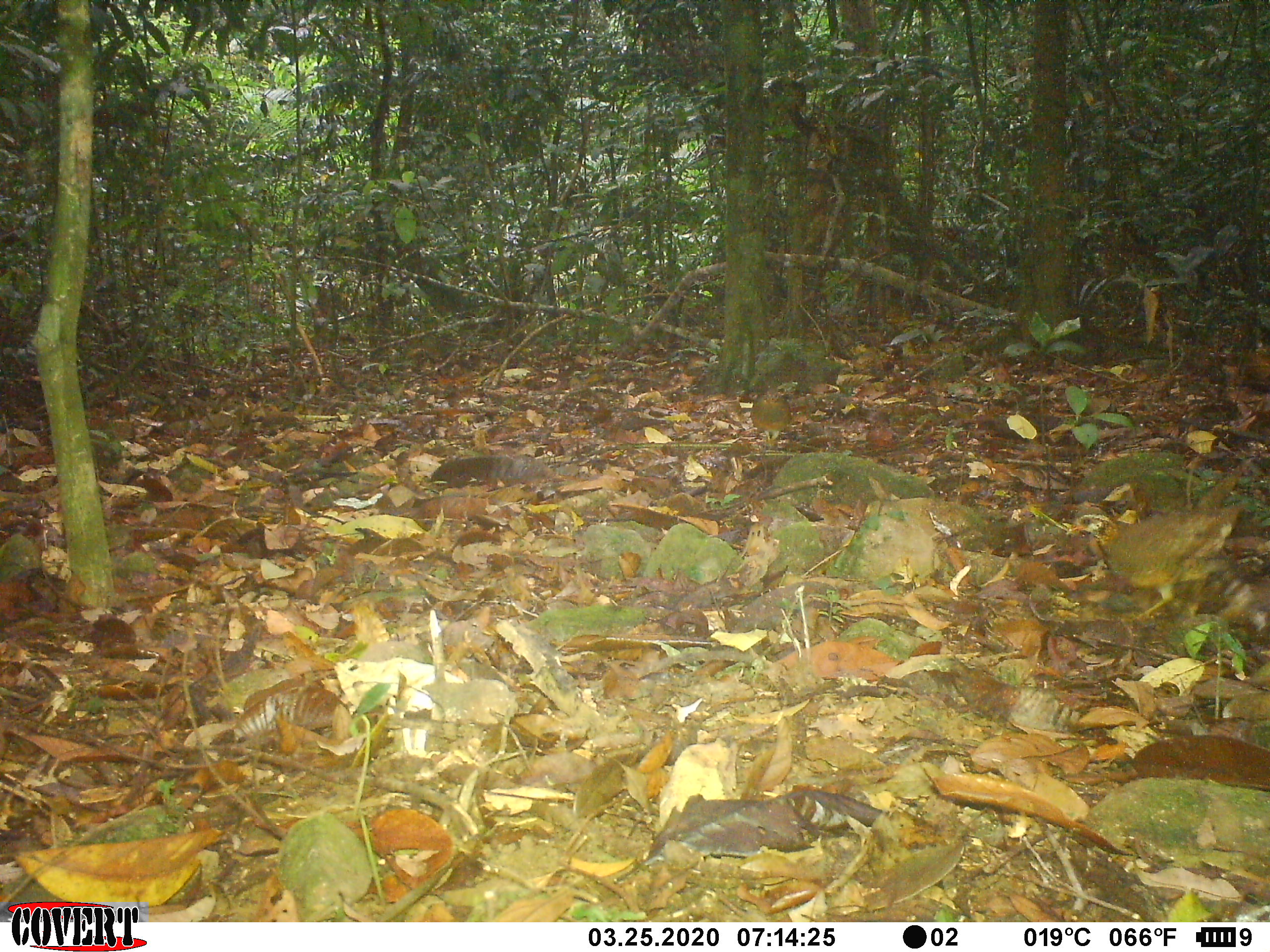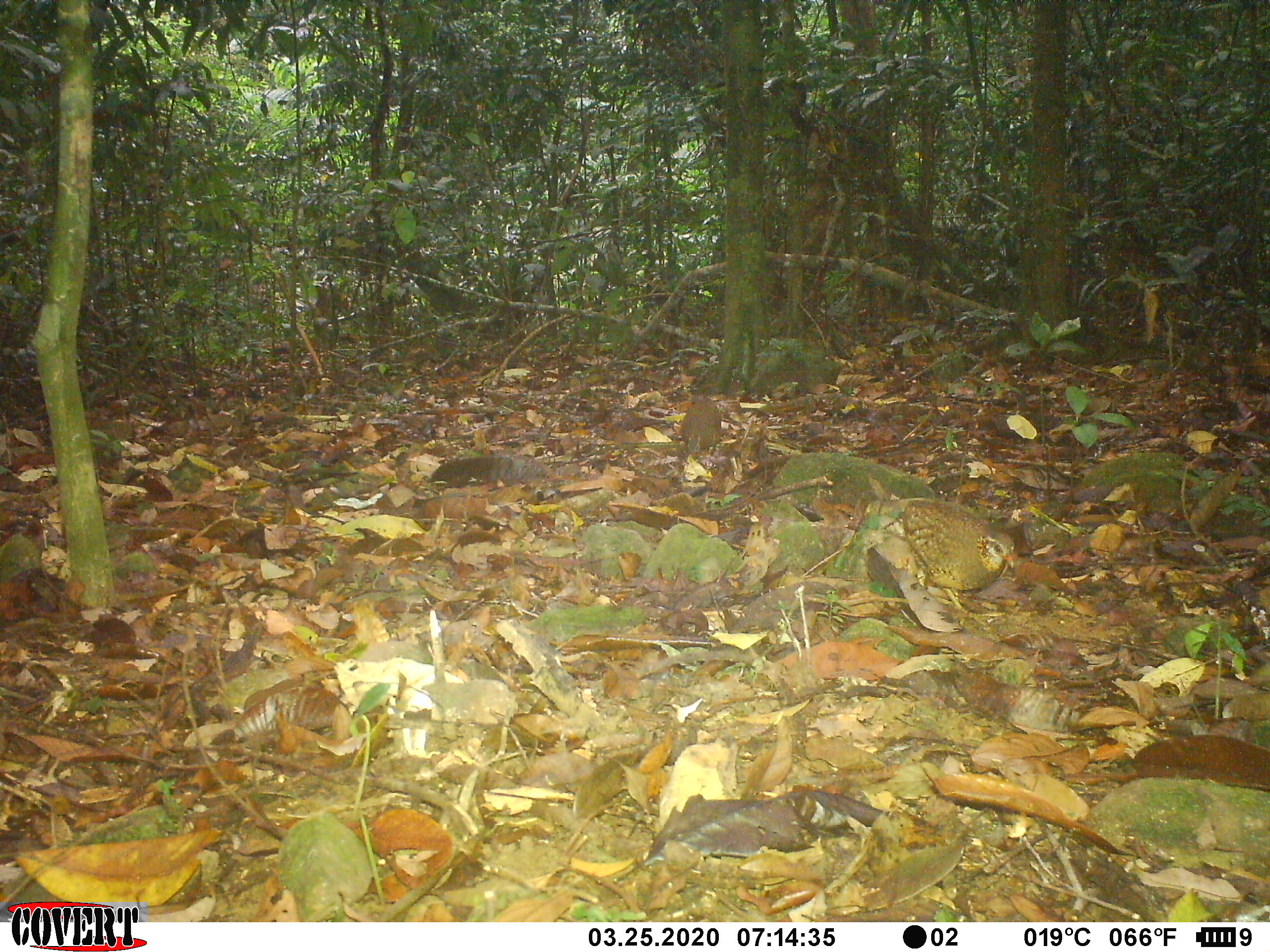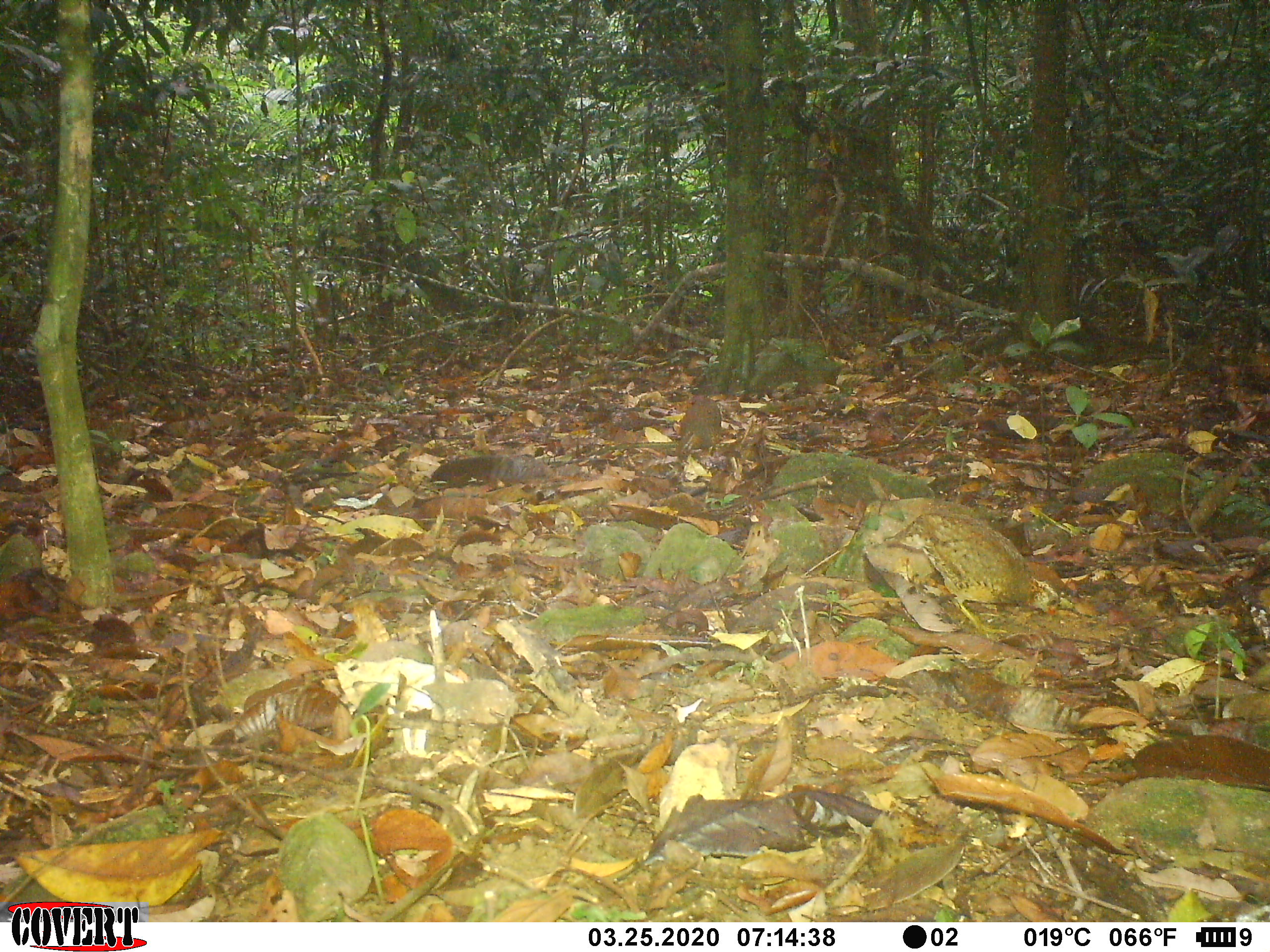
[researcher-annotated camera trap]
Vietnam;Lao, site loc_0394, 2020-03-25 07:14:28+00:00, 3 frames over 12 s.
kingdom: Animalia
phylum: Chordata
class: Aves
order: Galliformes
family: Phasianidae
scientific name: Phasianidae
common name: partridge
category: unidentified partridge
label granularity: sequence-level